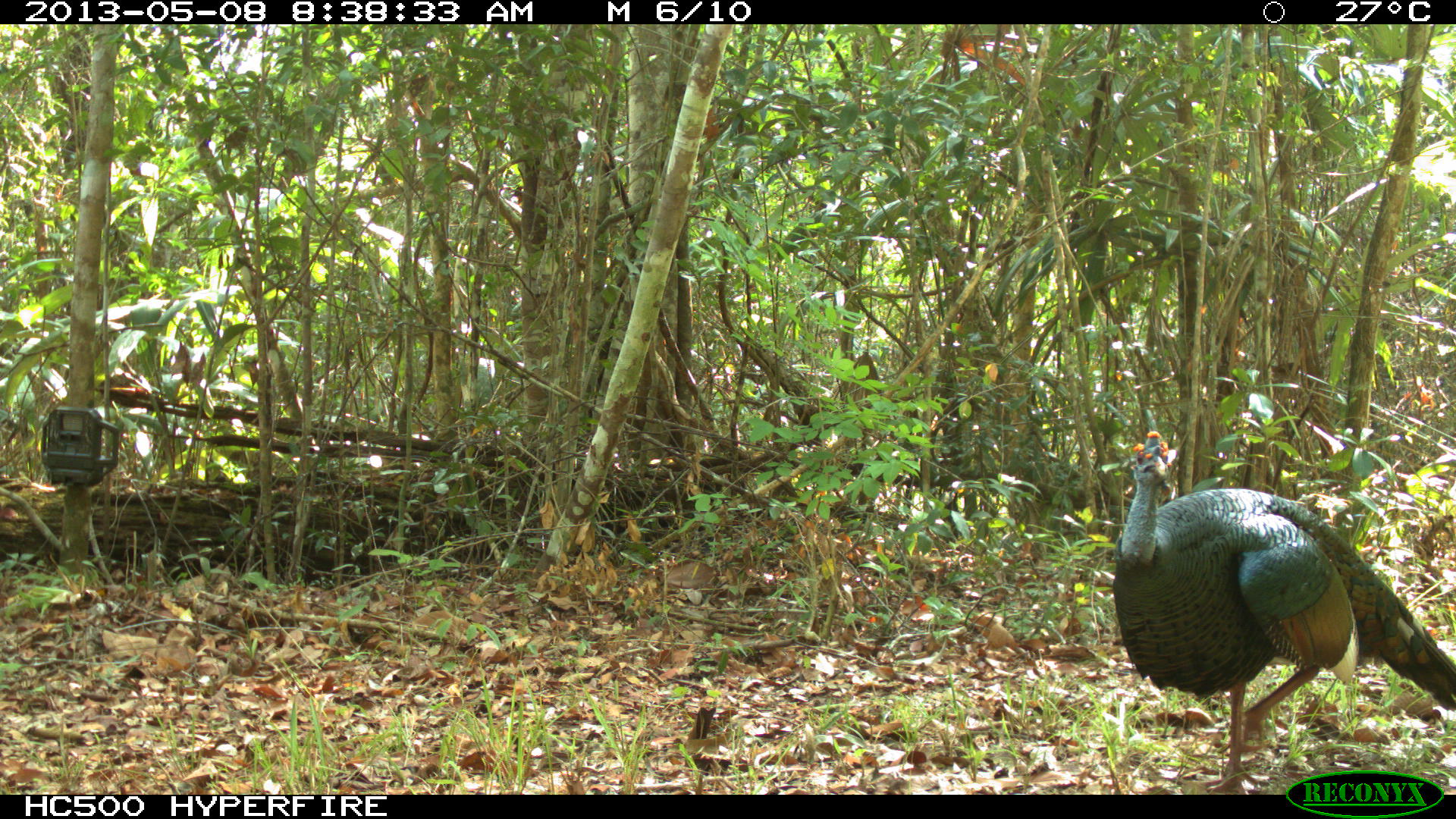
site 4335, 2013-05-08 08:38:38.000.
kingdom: Animalia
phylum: Chordata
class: Aves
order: Galliformes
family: Phasianidae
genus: Meleagris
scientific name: Meleagris ocellata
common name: ocellated turkey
Meleagris ocellata (ocellated turkey), count 1, sex male.